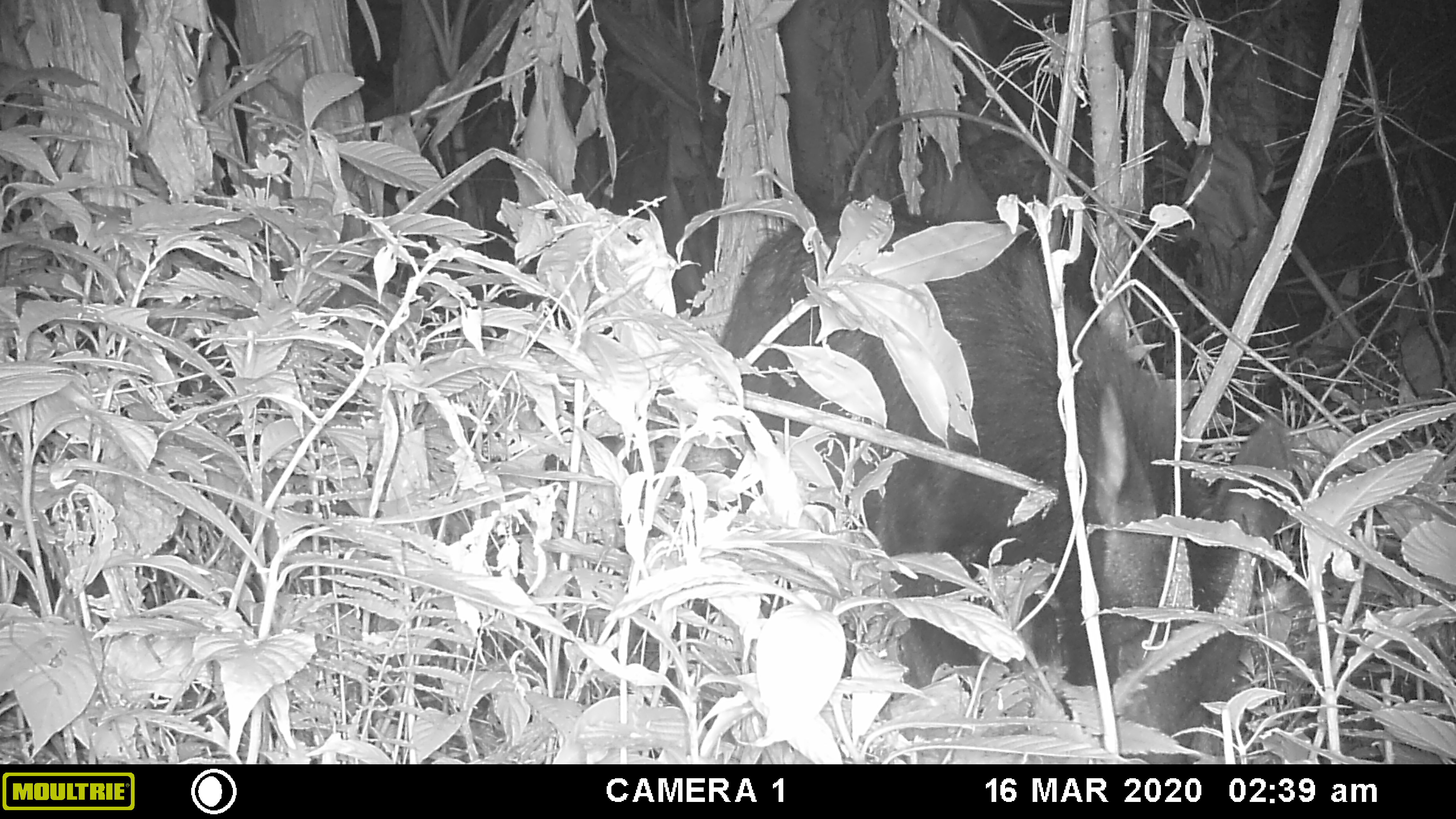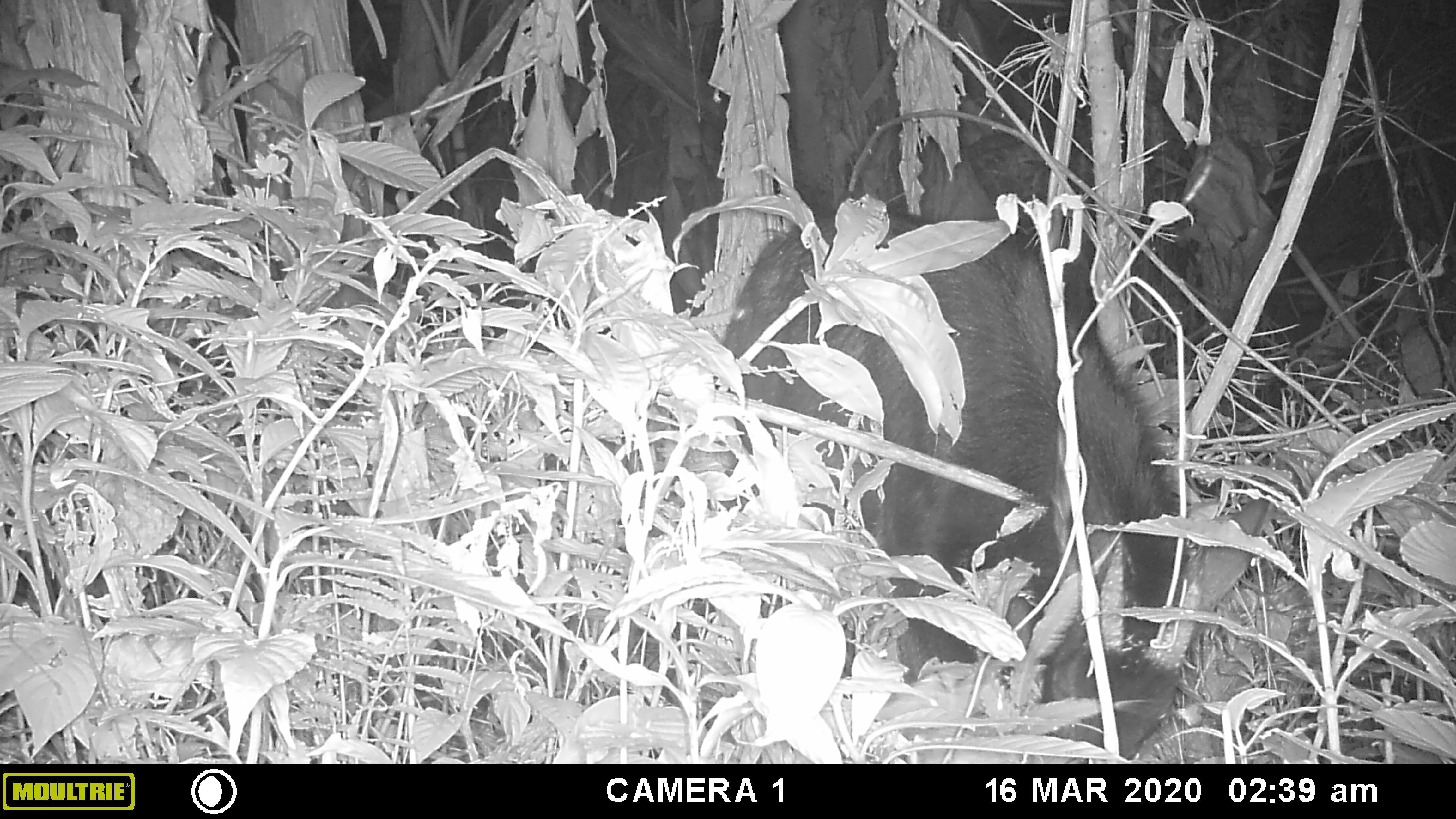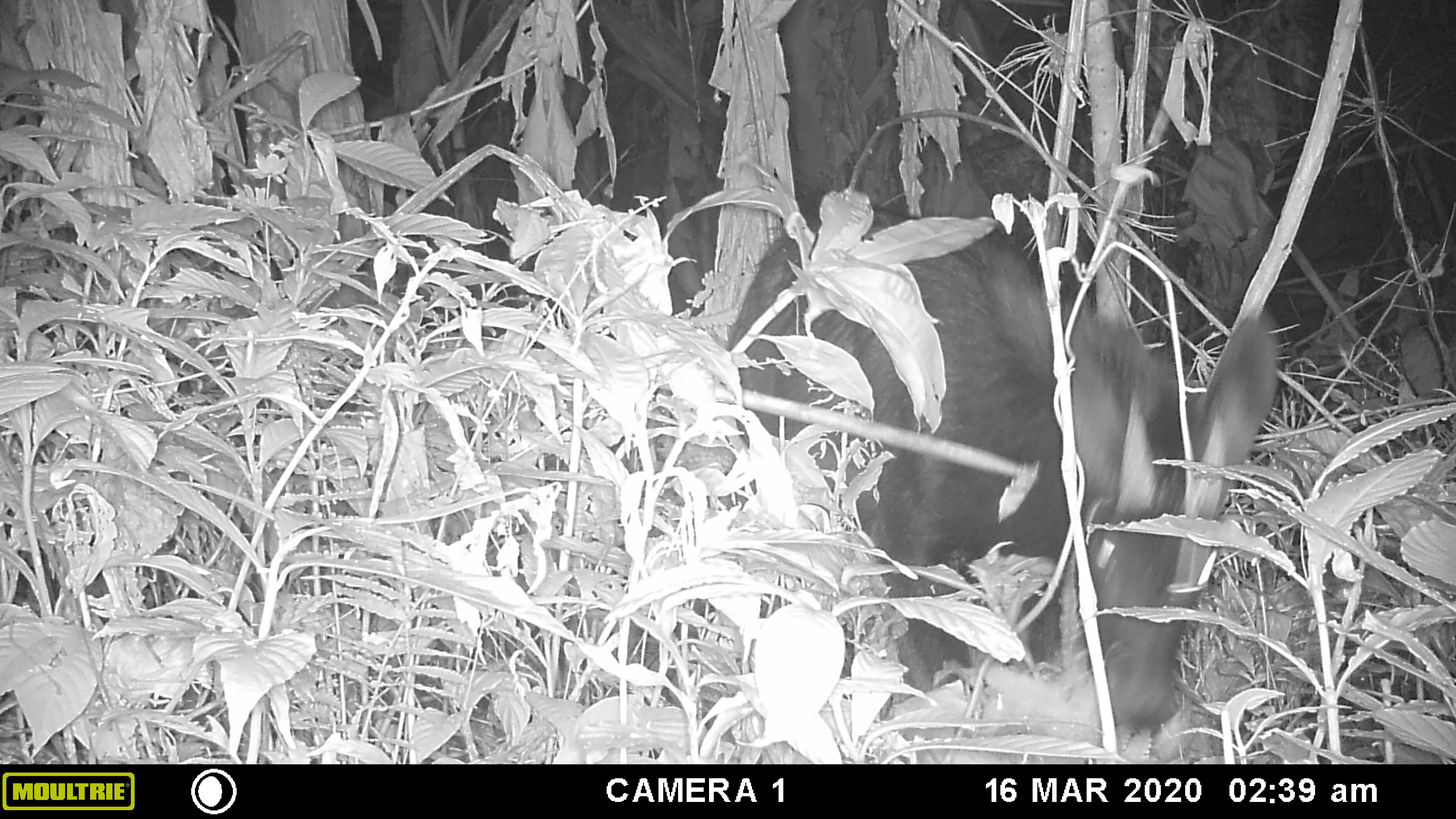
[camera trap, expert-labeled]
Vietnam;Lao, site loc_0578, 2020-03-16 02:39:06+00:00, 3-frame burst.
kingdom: Animalia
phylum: Chordata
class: Mammalia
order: Artiodactyla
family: Bovidae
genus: Capricornis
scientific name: Capricornis sumatraensis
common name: chinese serow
Chinese serow (Capricornis sumatraensis). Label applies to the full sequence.